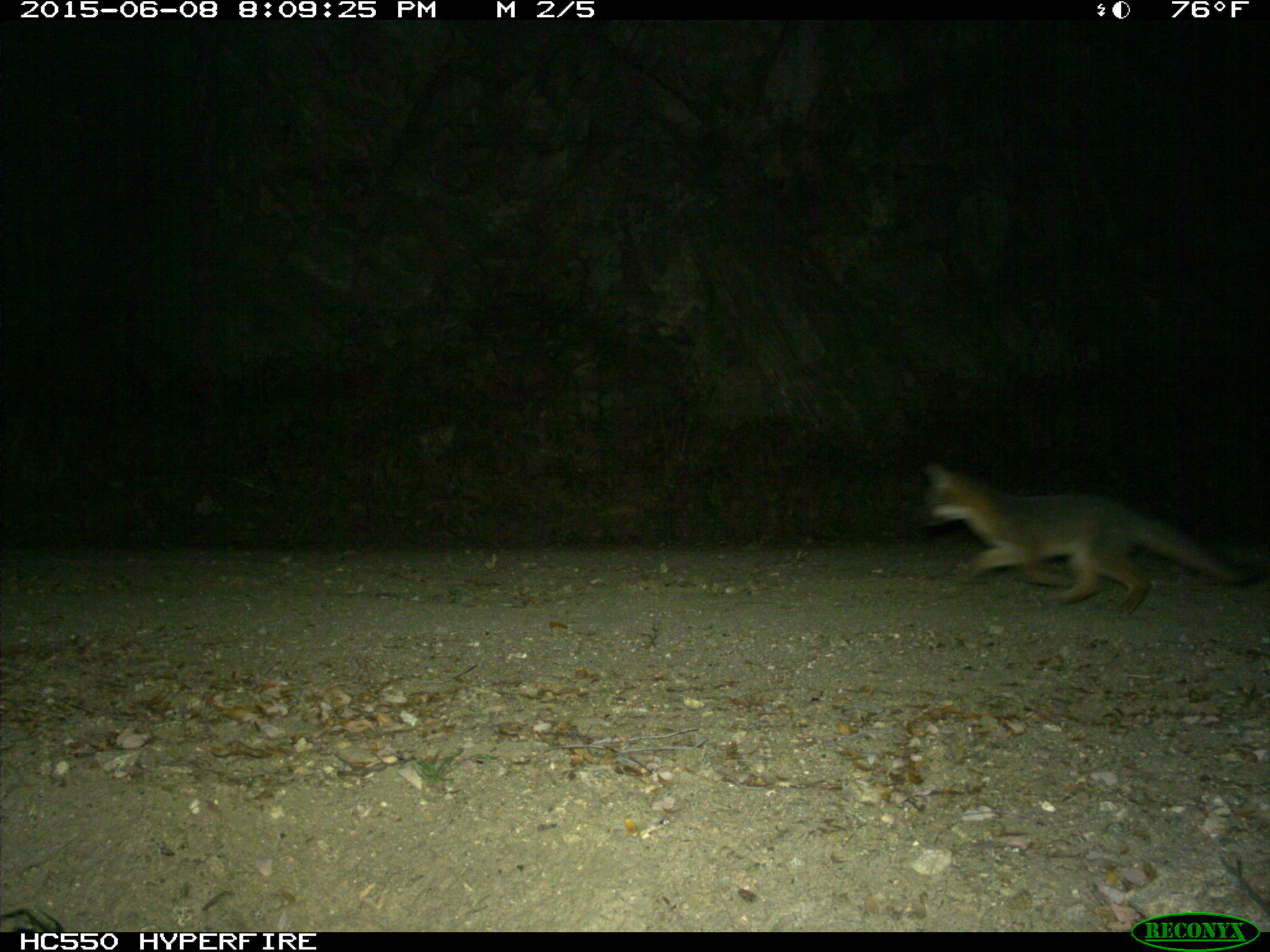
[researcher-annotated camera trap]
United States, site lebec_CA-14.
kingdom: Animalia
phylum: Chordata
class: Mammalia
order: Carnivora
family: Canidae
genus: Urocyon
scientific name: Urocyon cinereoargenteus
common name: gray fox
Urocyon cinereoargenteus (gray fox).